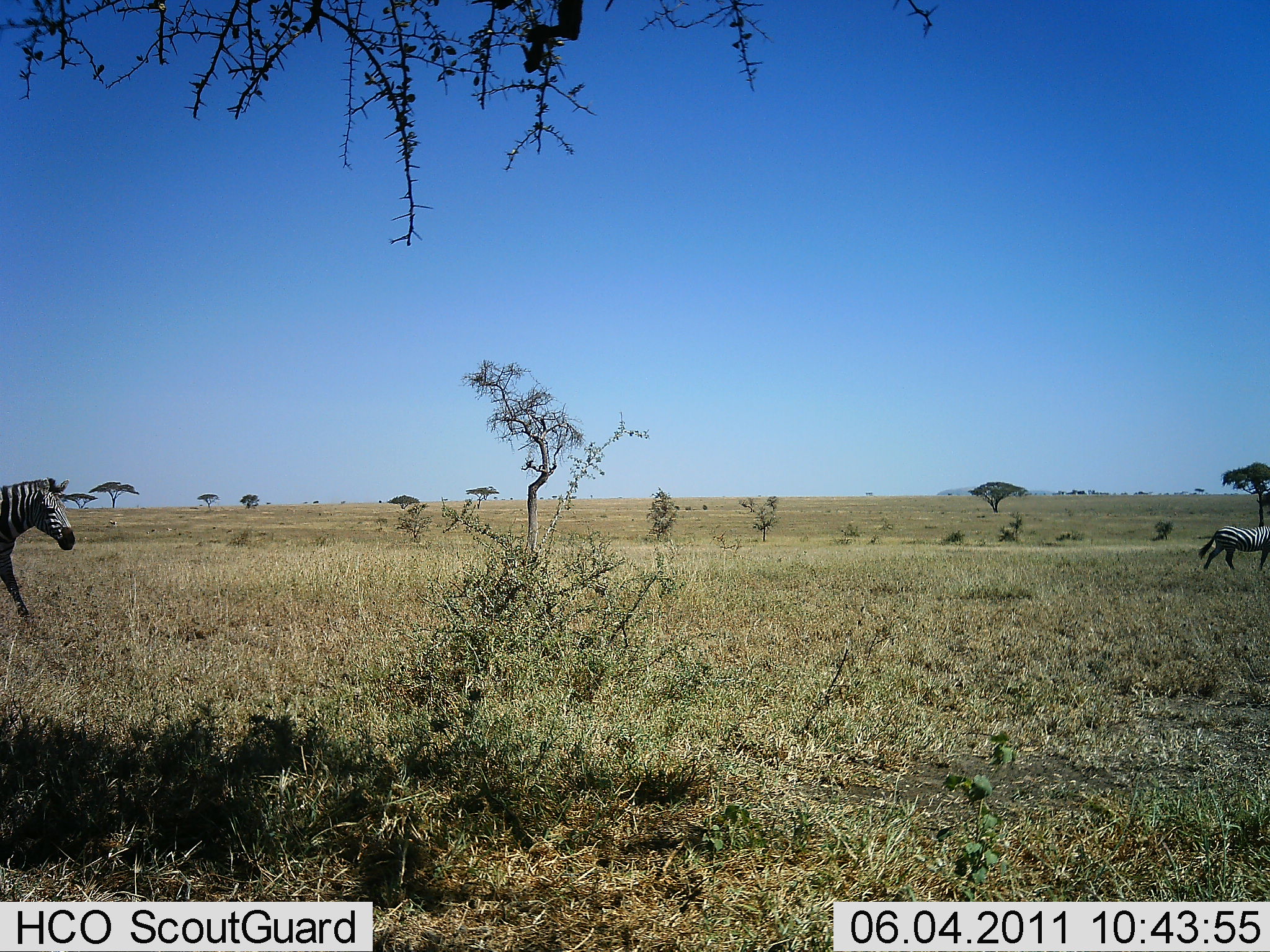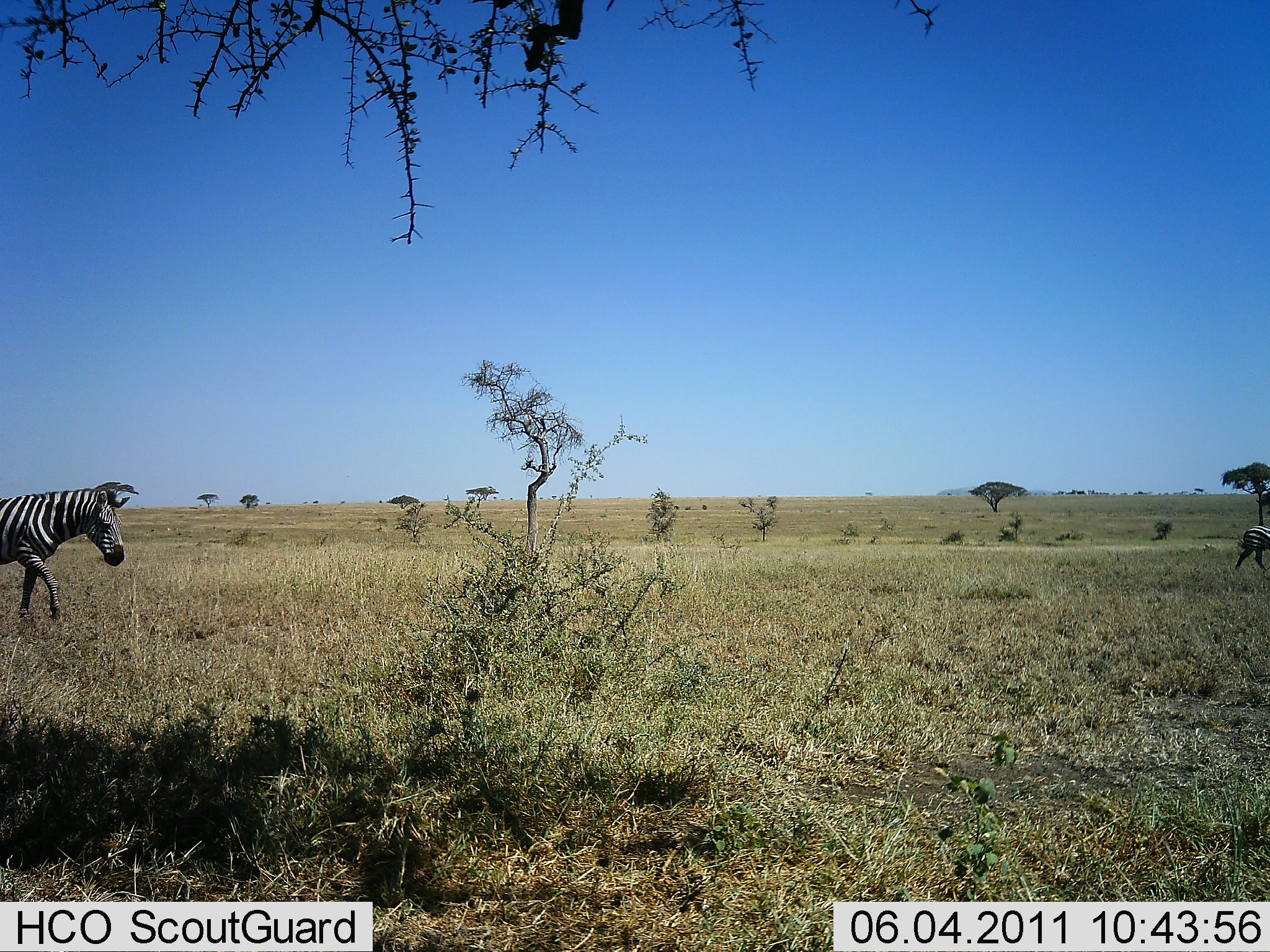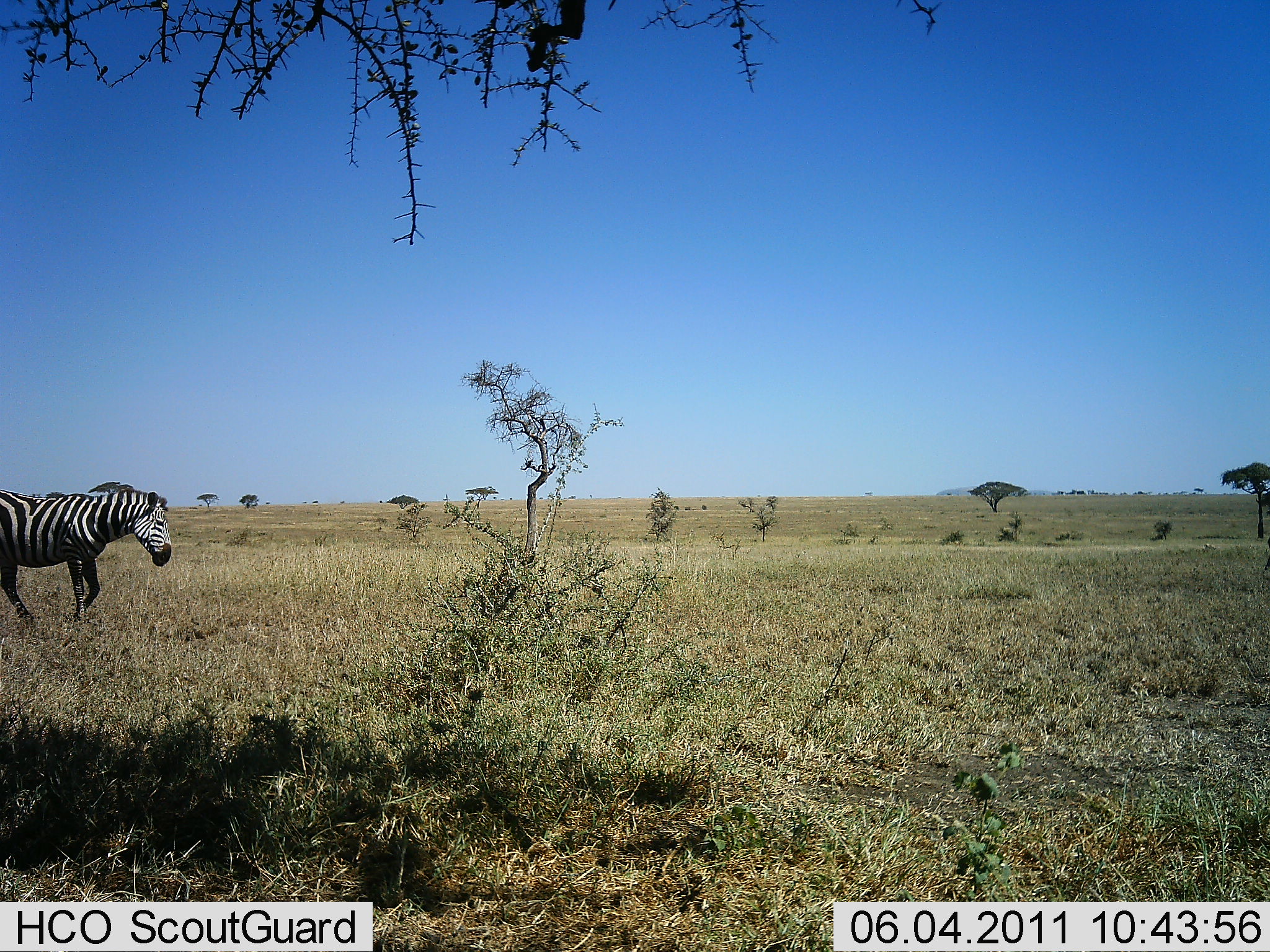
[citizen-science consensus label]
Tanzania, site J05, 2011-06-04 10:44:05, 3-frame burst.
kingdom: Animalia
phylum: Chordata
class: Mammalia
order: Perissodactyla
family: Equidae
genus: Equus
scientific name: Equus quagga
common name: plains zebra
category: zebra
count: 2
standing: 0%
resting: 0%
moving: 100%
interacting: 0%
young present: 0%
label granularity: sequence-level